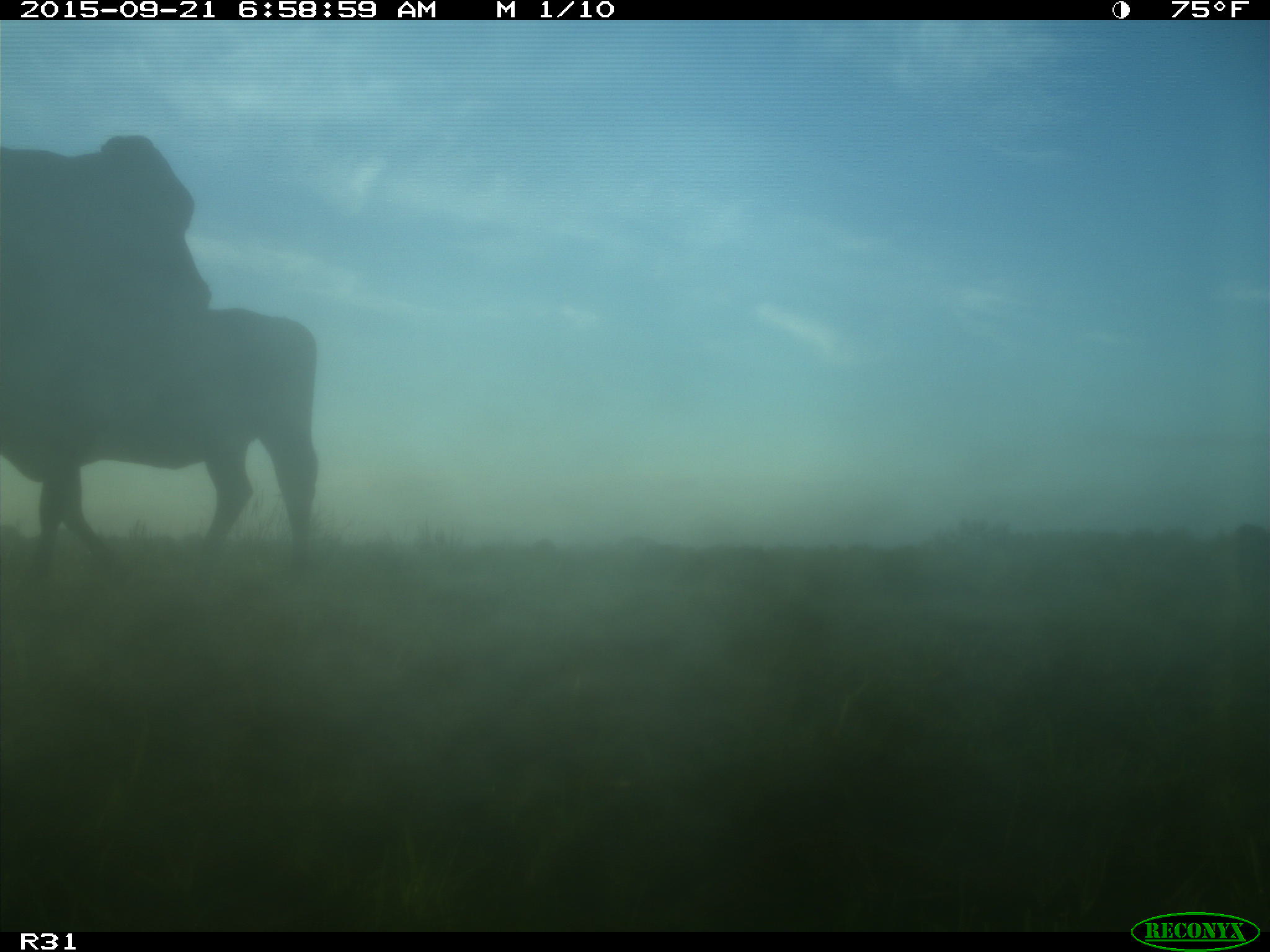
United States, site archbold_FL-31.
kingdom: Animalia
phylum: Chordata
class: Mammalia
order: Artiodactyla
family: Bovidae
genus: Bos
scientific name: Bos taurus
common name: domestic cow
Bos taurus (domestic cow).